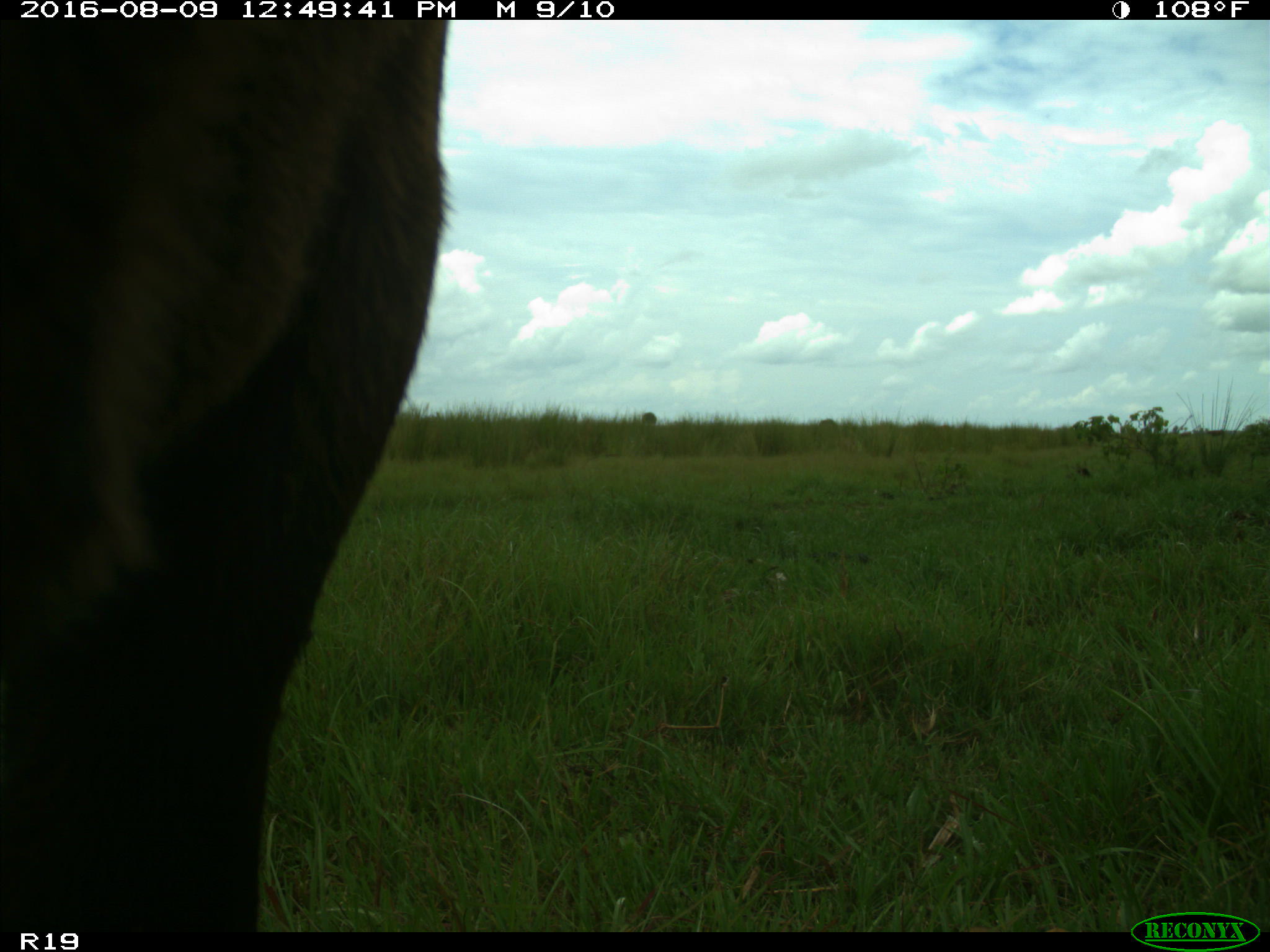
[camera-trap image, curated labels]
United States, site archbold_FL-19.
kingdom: Animalia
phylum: Chordata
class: Mammalia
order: Artiodactyla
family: Bovidae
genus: Bos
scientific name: Bos taurus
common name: domestic cow